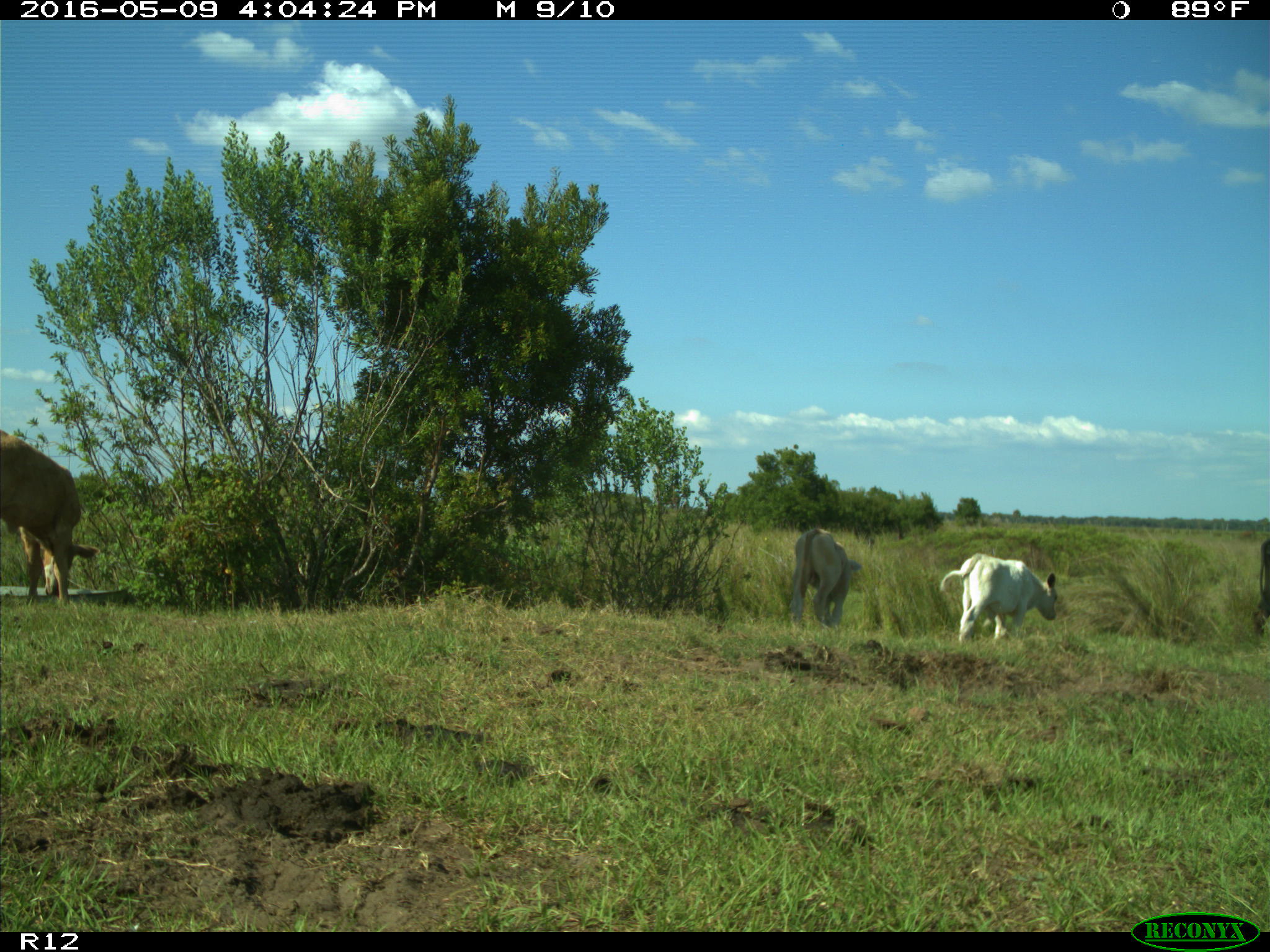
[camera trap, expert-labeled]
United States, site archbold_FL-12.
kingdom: Animalia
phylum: Chordata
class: Mammalia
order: Artiodactyla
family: Bovidae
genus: Bos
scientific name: Bos taurus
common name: domestic cow